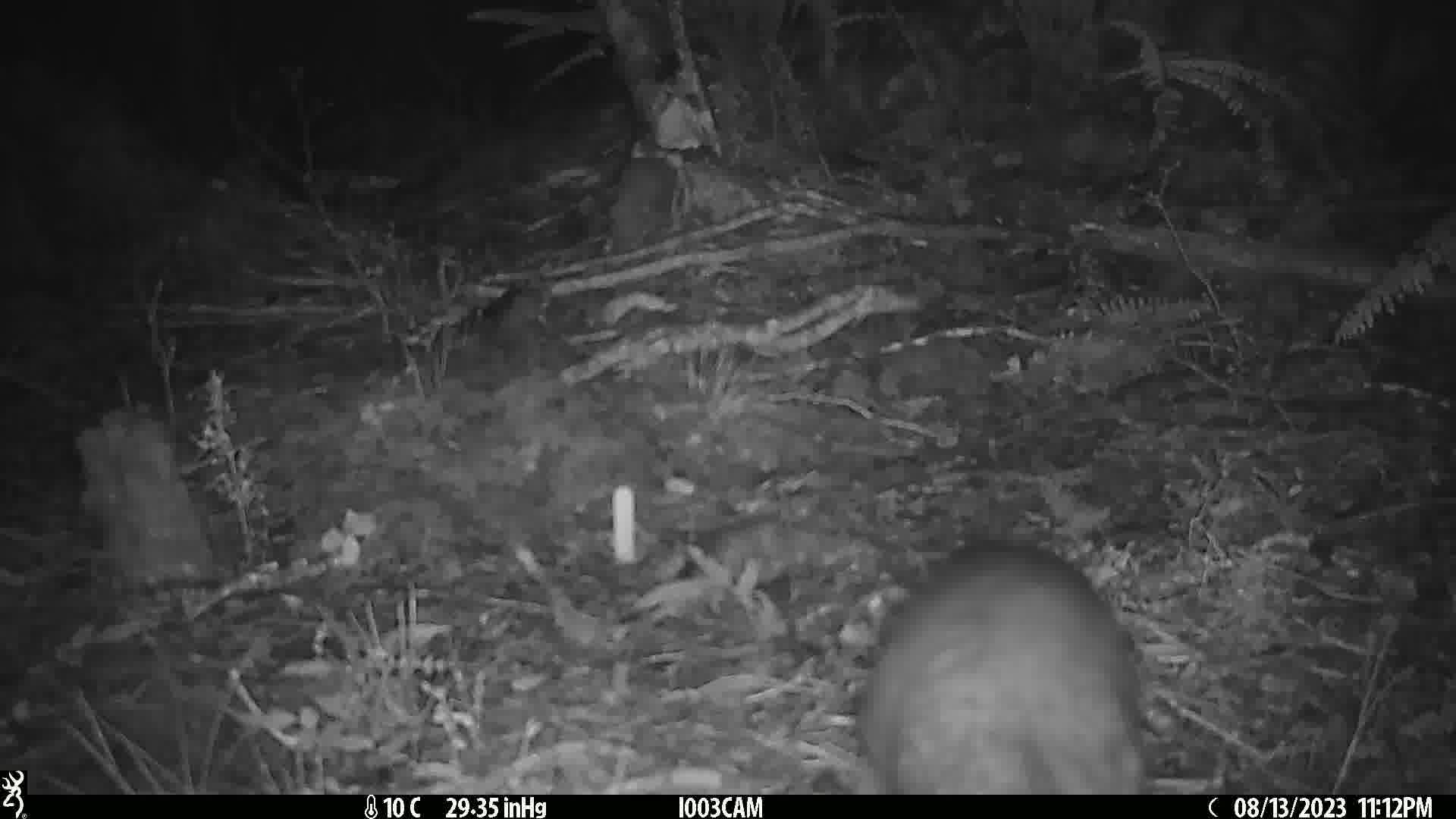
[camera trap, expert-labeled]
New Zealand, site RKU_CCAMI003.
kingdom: Animalia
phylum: Chordata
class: Mammalia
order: Diprotodontia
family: Phalangeridae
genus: Trichosurus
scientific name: Trichosurus vulpecula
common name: common brushtail possum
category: possum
Possum (common brushtail possum) (Trichosurus vulpecula).